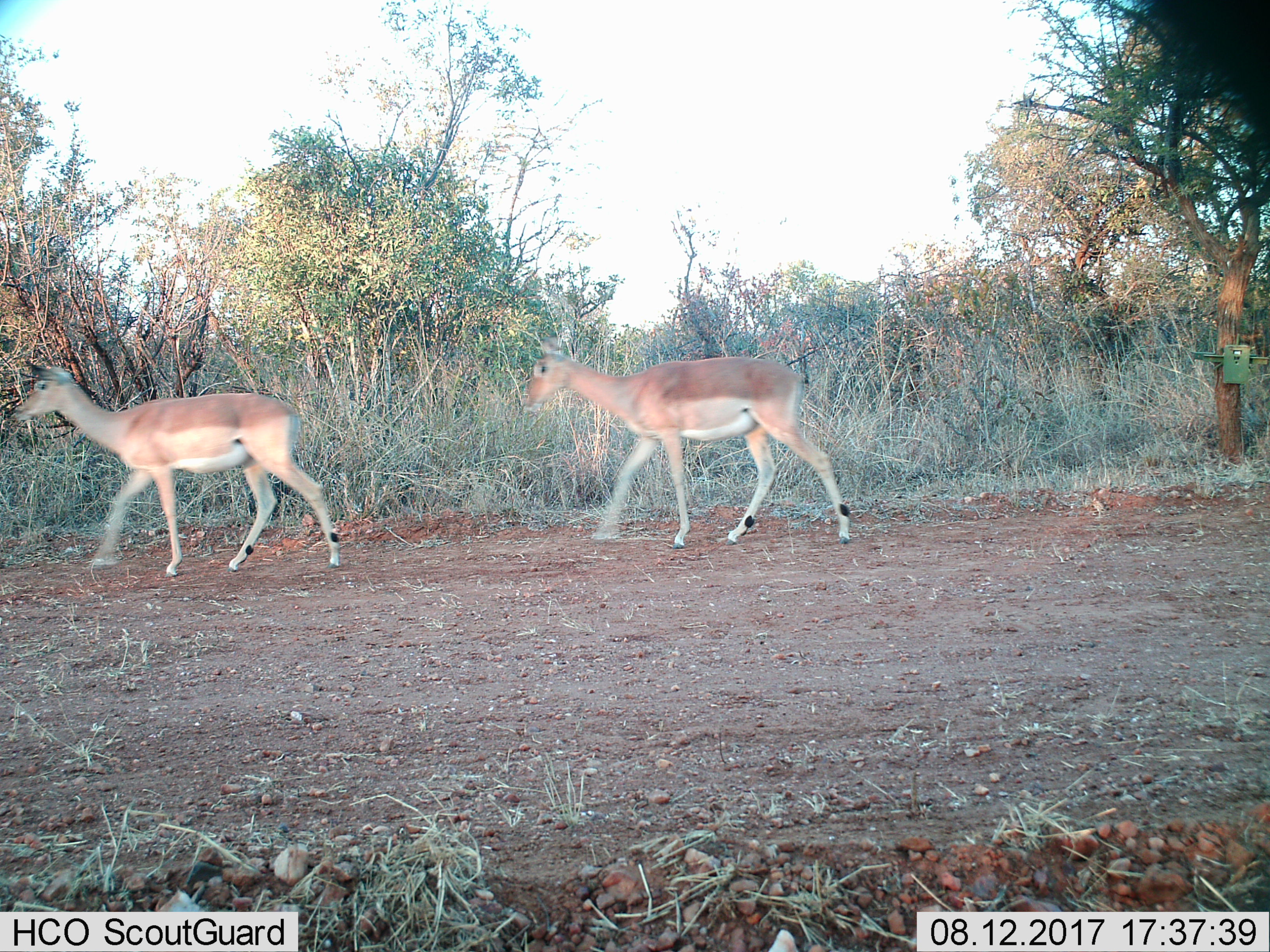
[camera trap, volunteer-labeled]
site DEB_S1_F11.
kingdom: Animalia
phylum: Chordata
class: Mammalia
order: Artiodactyla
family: Bovidae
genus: Aepyceros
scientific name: Aepyceros melampus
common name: impala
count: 2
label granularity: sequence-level